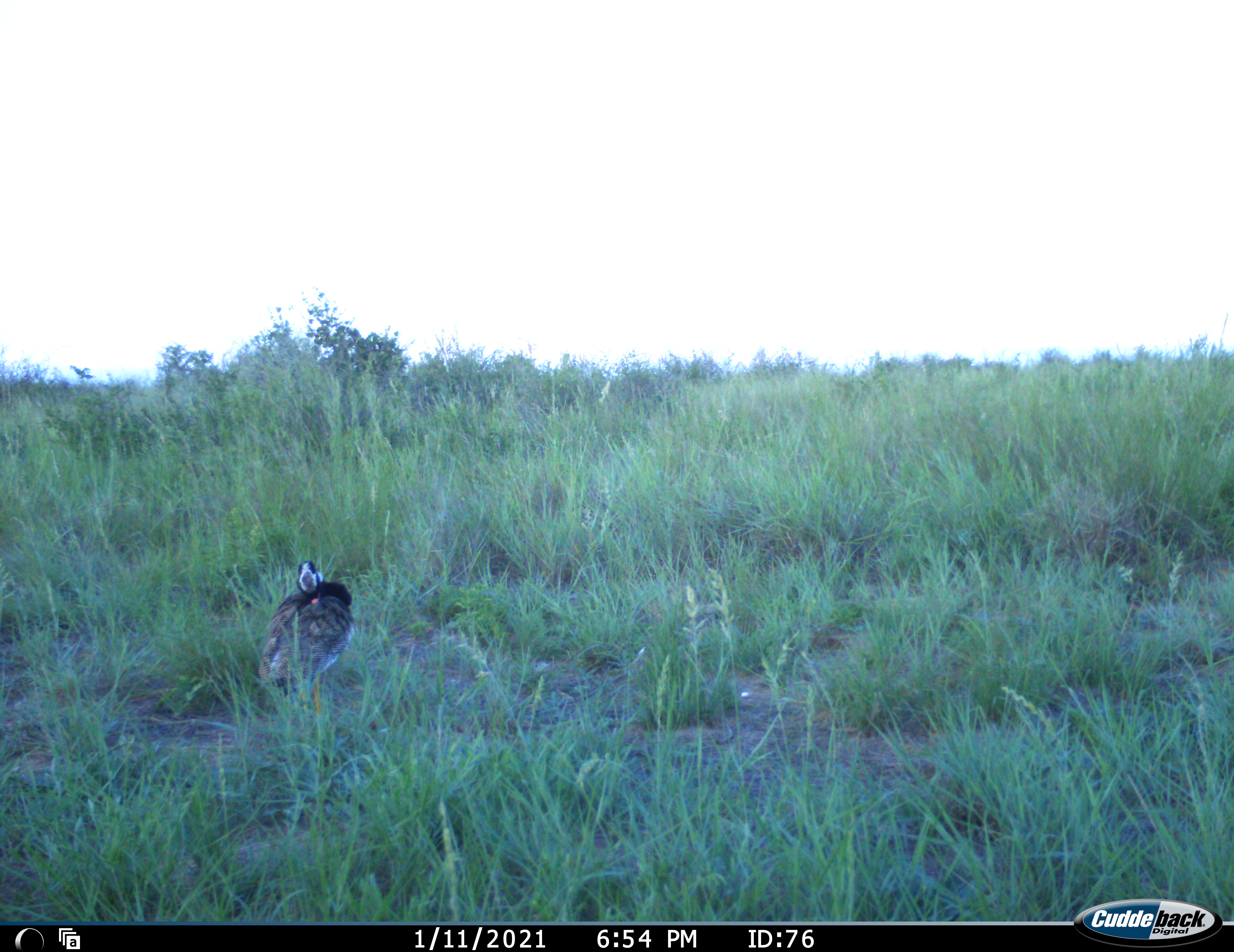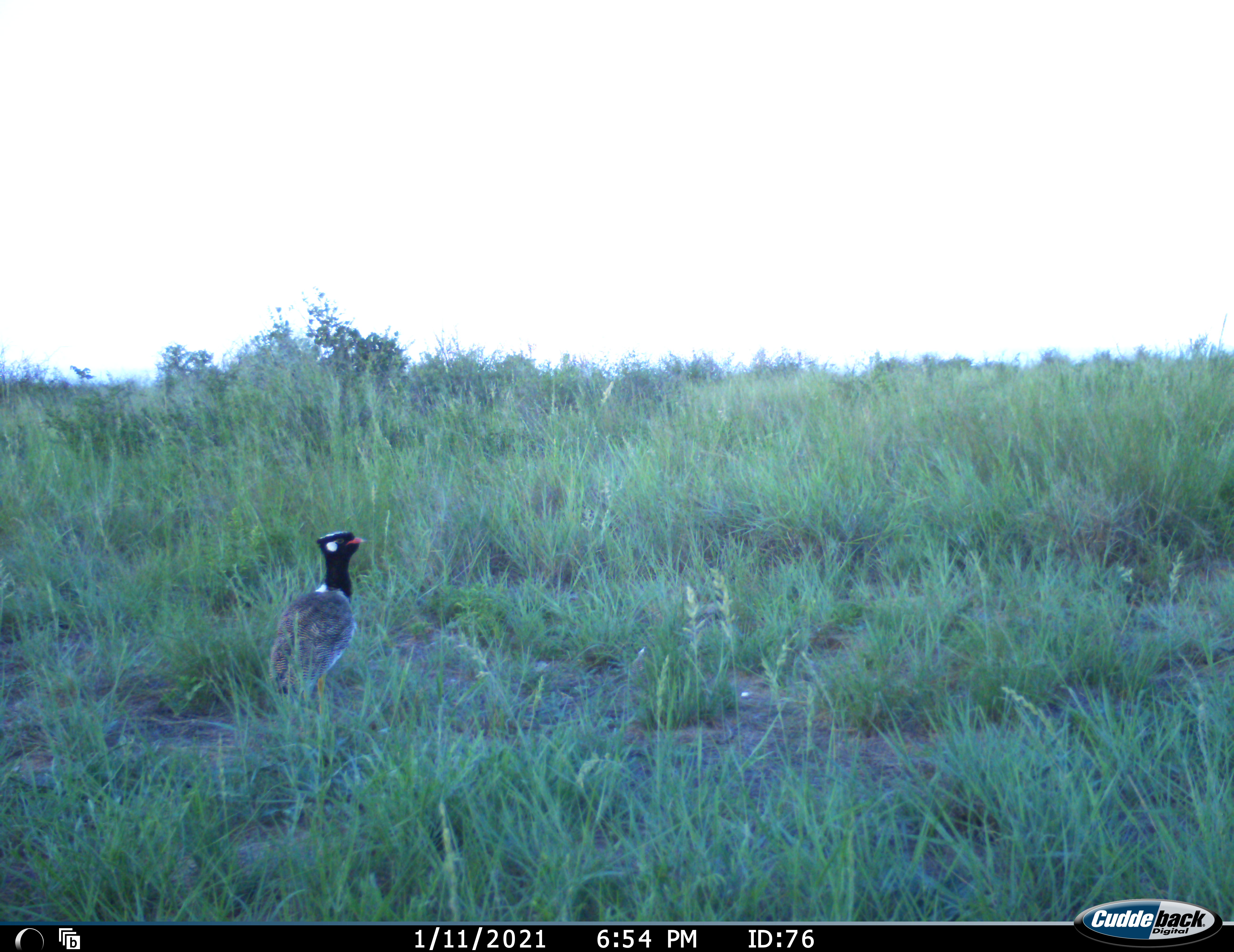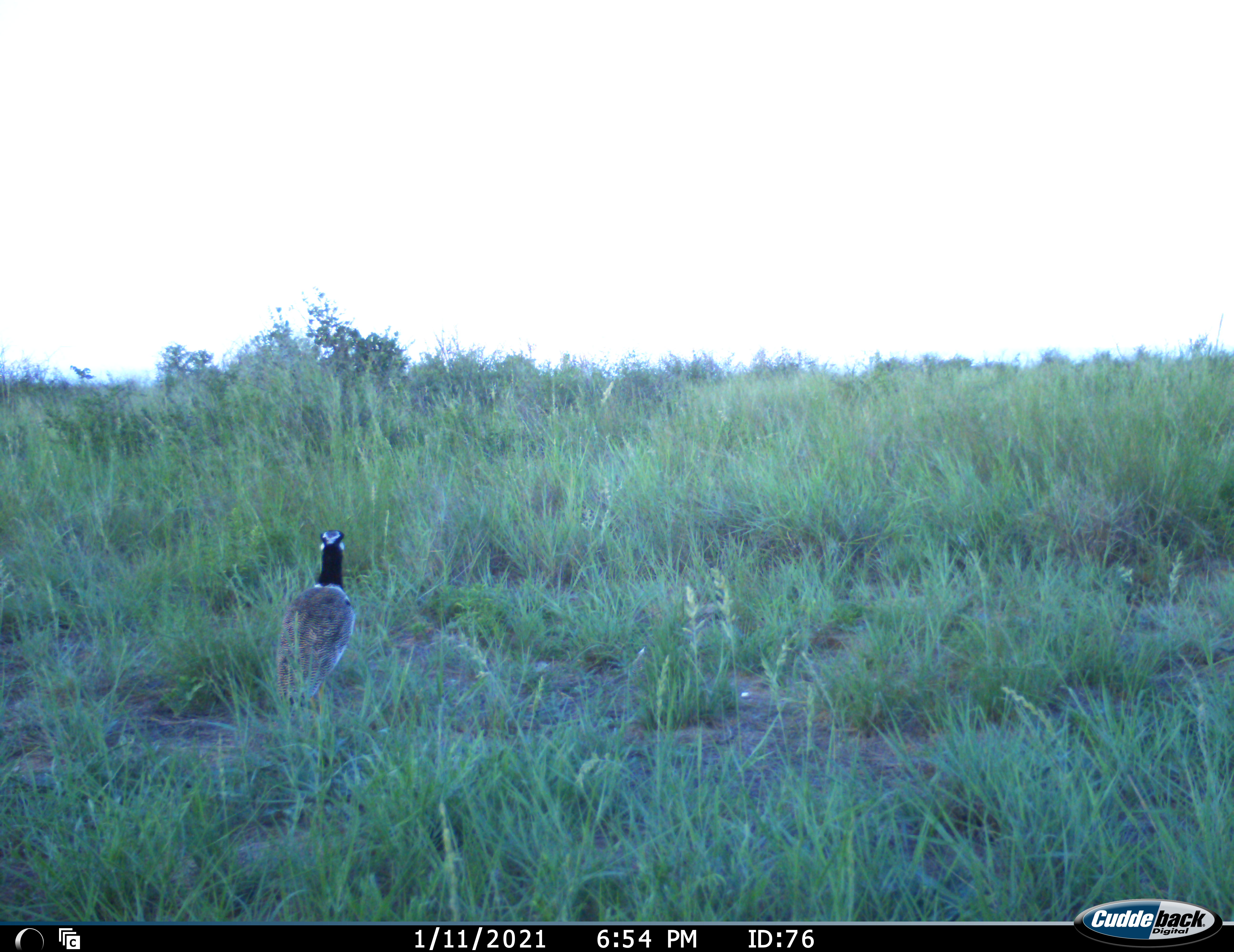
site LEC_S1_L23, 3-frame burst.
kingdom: Animalia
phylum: Chordata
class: Aves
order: Otidiformes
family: Otididae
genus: Eupodotis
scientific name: Eupodotis afraoides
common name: white-quilled bustard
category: bustardwhitequilled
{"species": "bustardwhitequilled (white-quilled bustard) (Eupodotis afraoides)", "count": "1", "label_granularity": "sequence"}